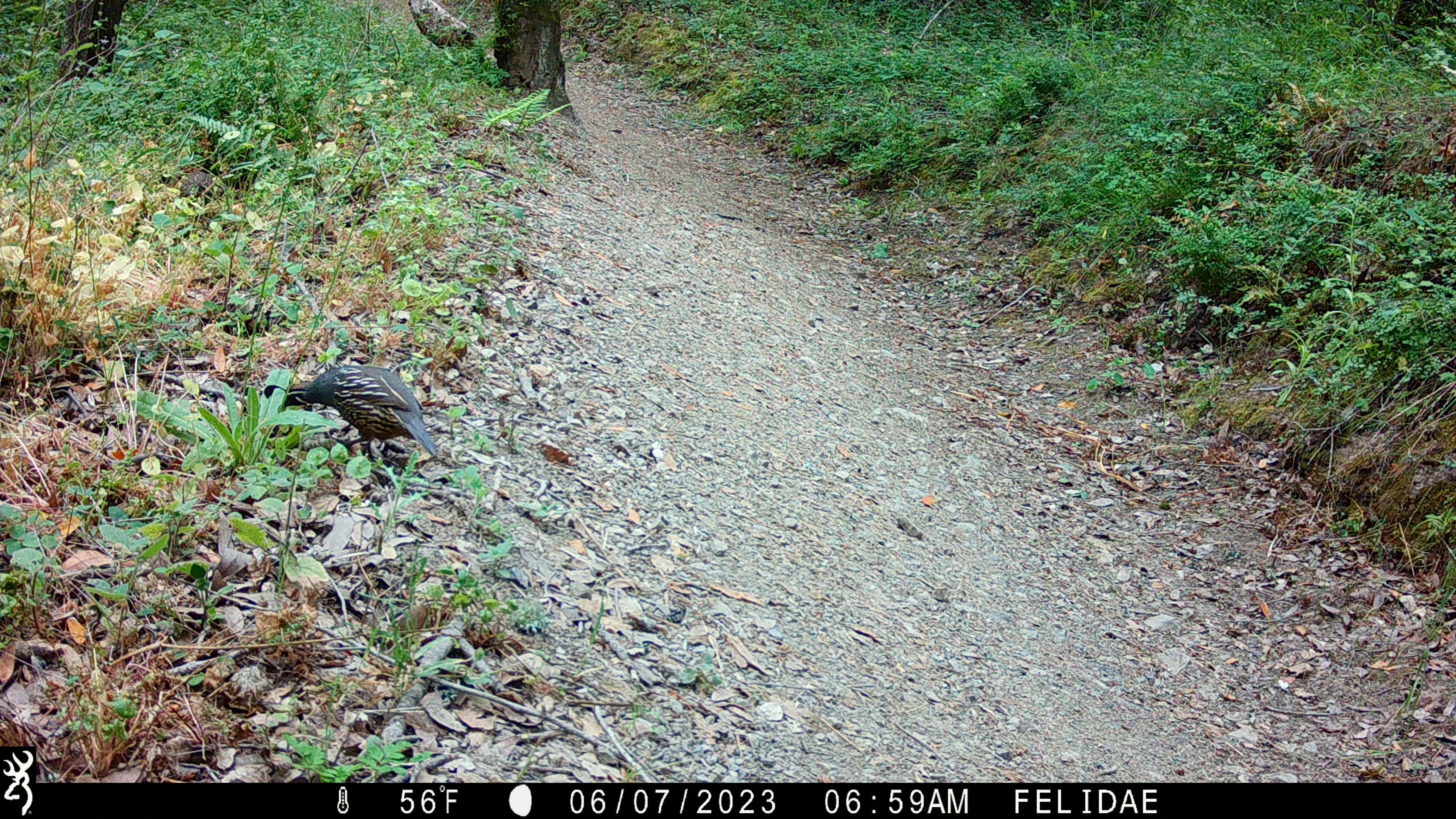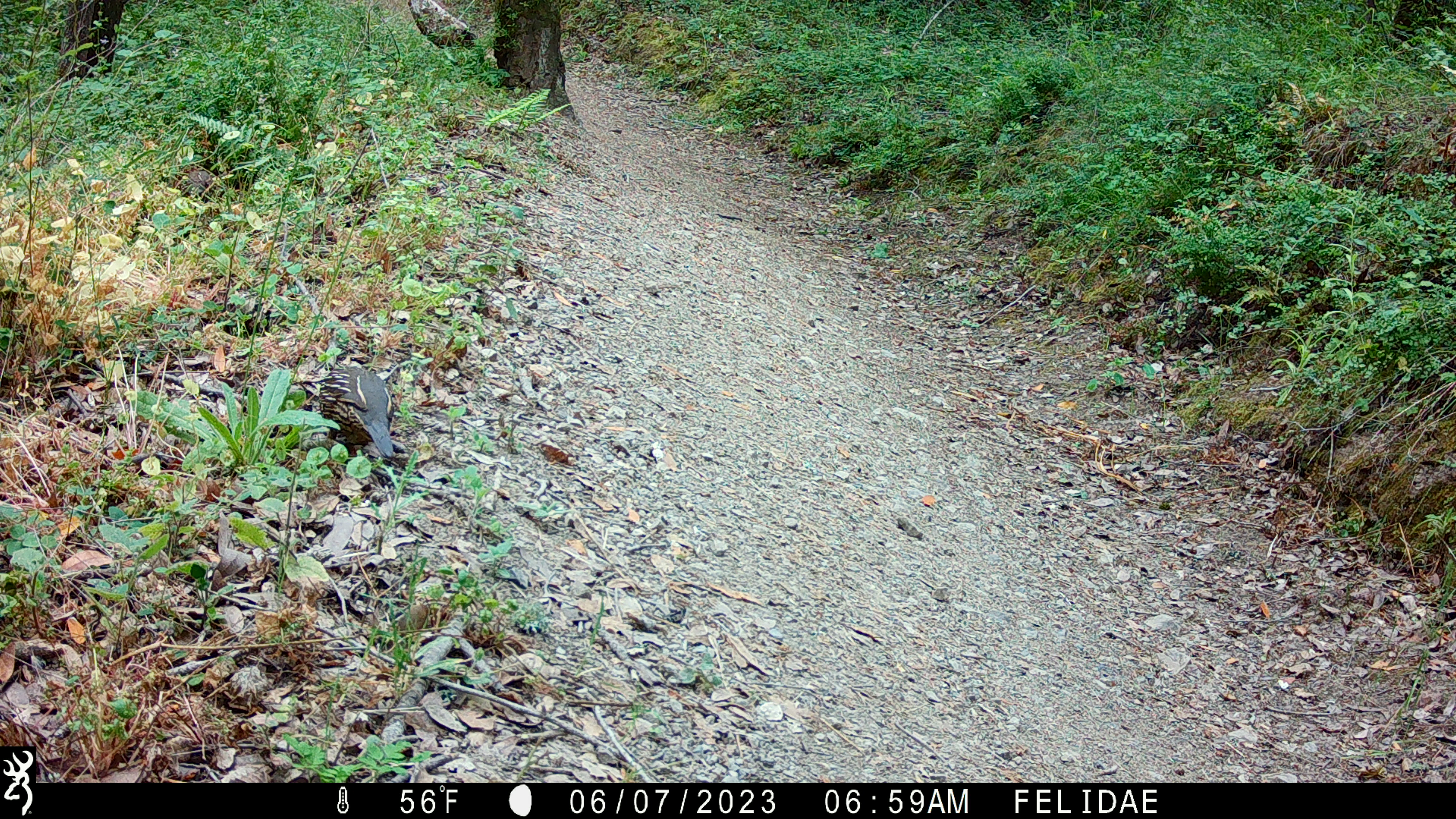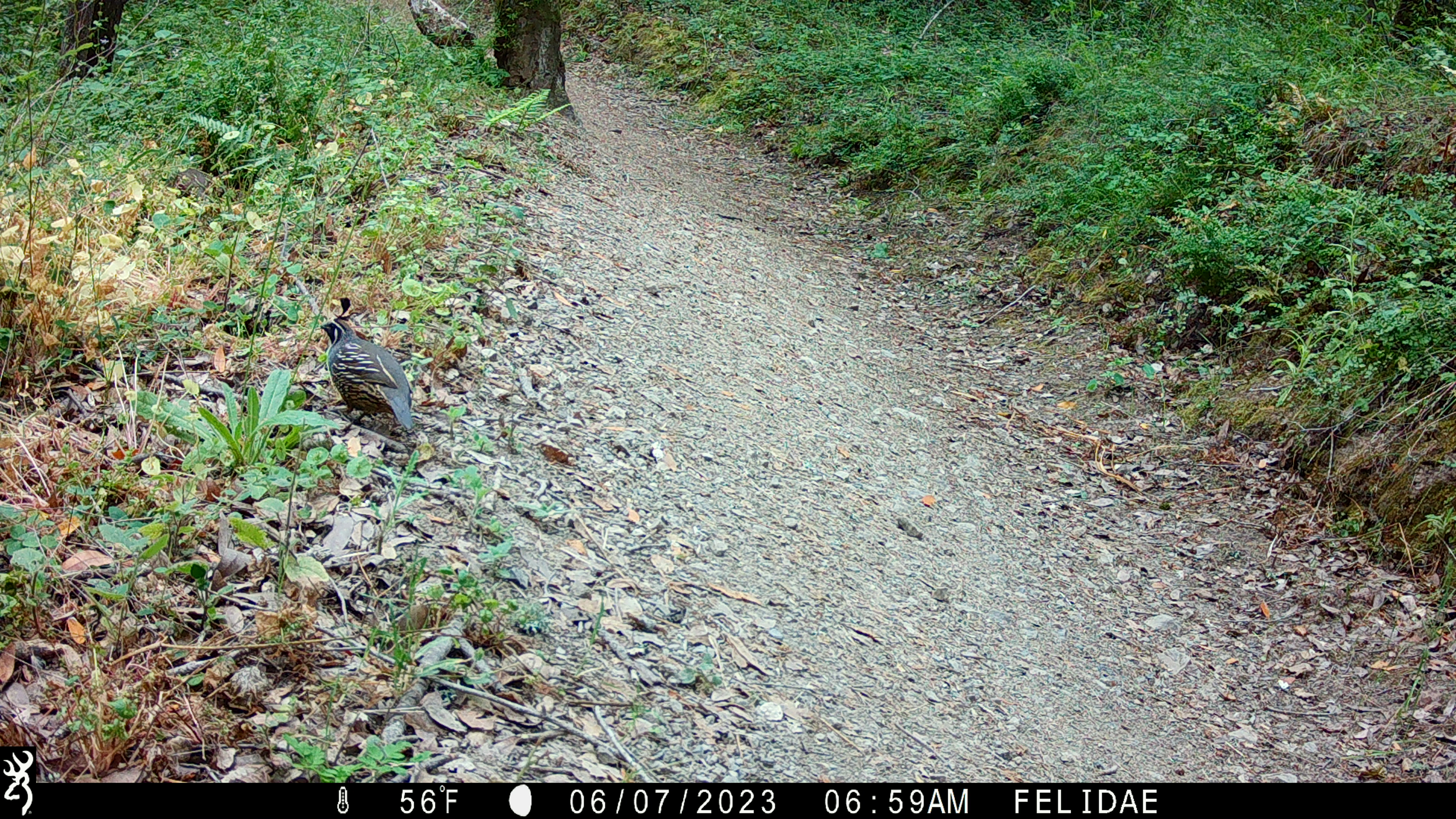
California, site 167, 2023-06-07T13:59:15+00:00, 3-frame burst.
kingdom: Animalia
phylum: Chordata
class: Aves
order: Galliformes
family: Odontophoridae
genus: Callipepla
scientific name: Callipepla californica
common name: california quail